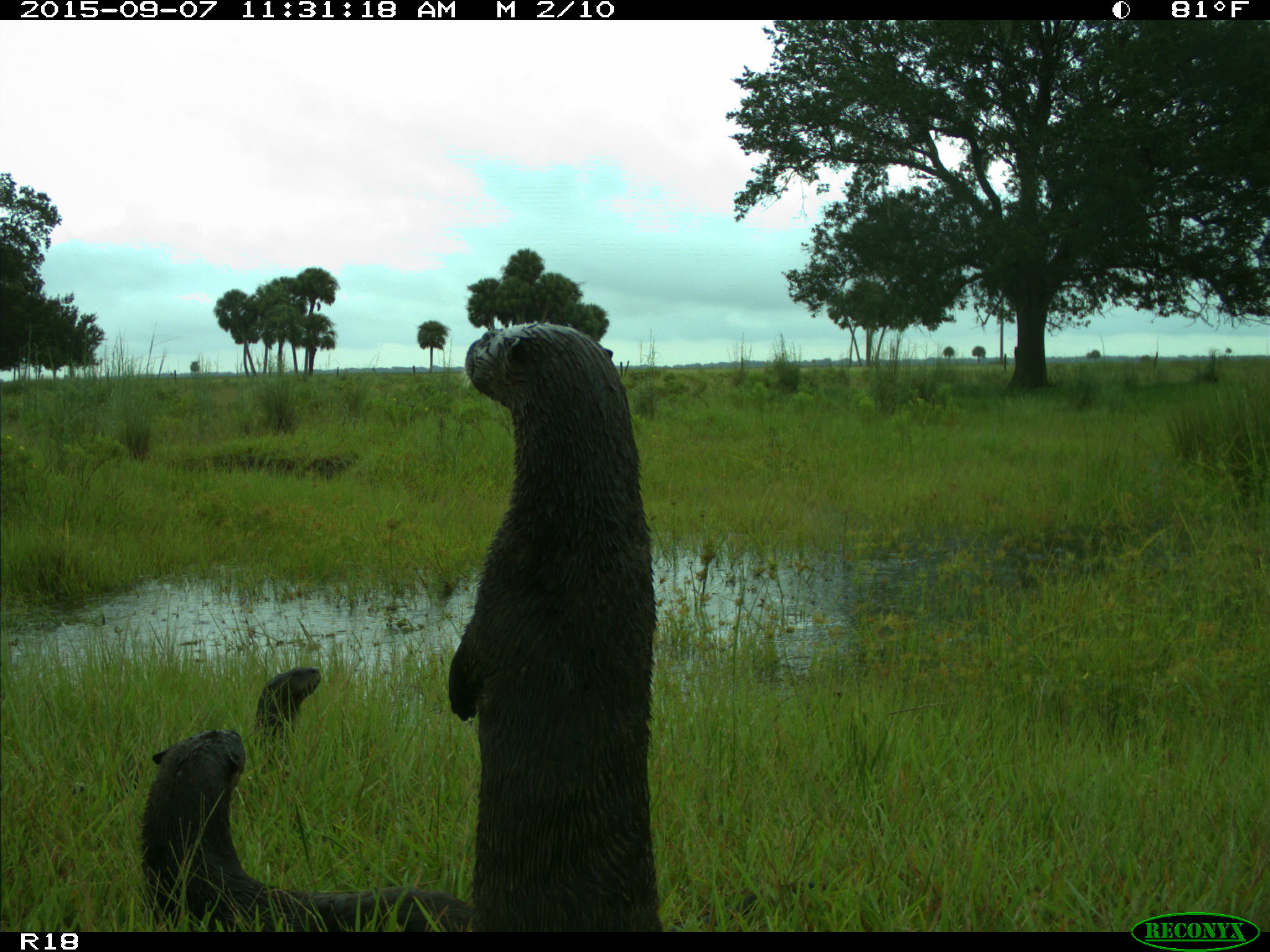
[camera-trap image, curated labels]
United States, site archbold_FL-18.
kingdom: Animalia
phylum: Chordata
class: Mammalia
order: Carnivora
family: Mustelidae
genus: Lontra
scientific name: Lontra canadensis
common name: north american river otter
Lontra canadensis (north american river otter).